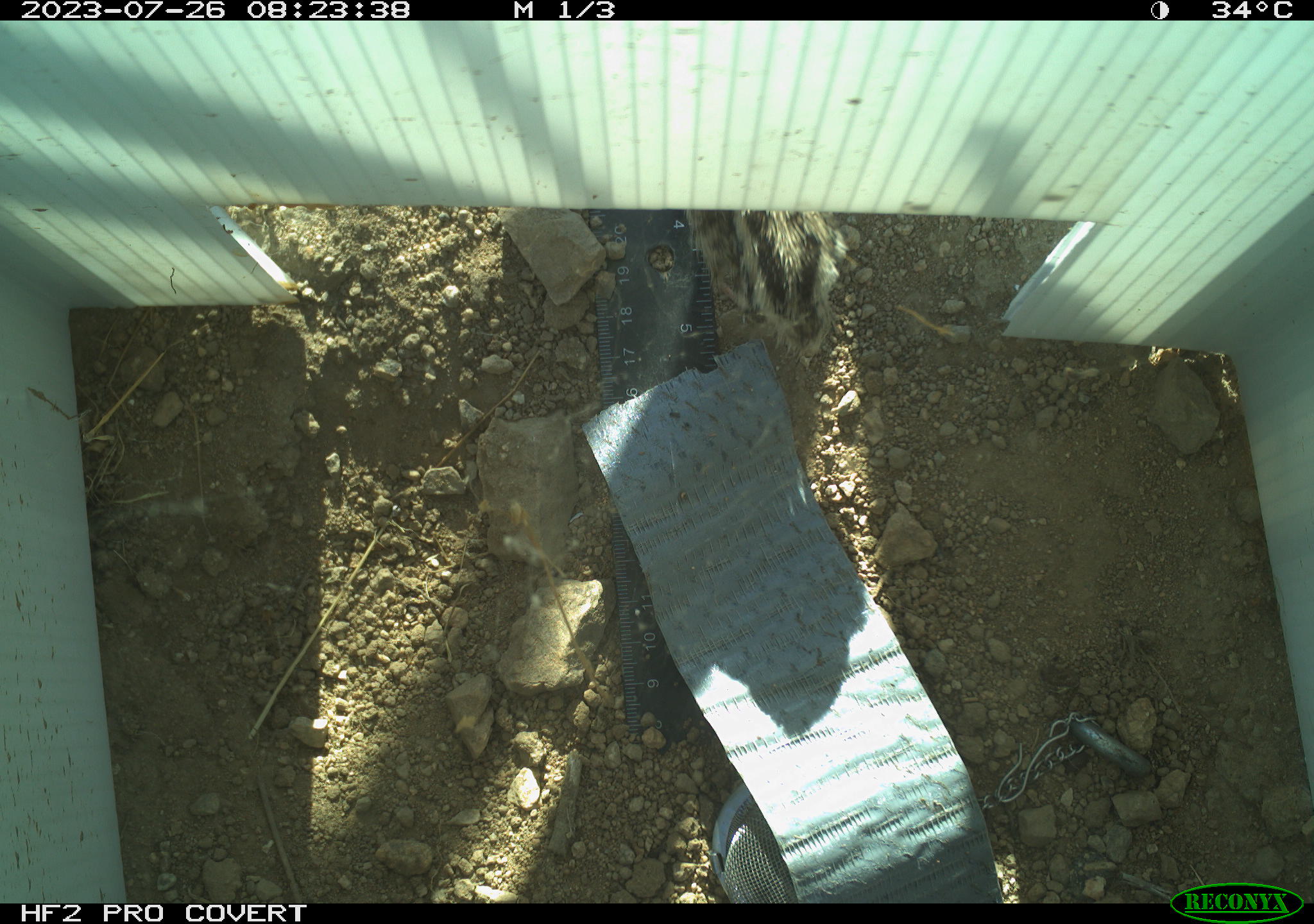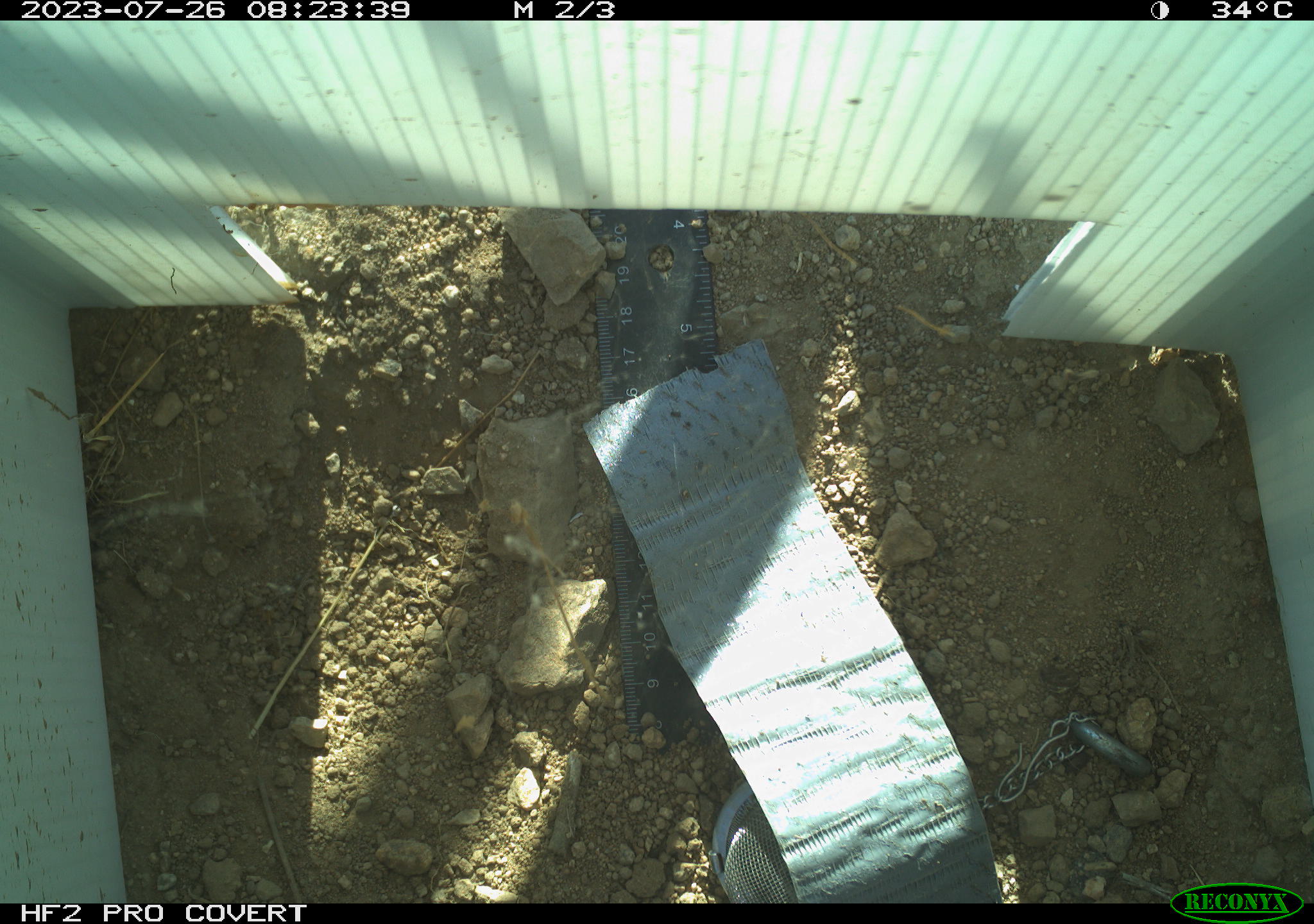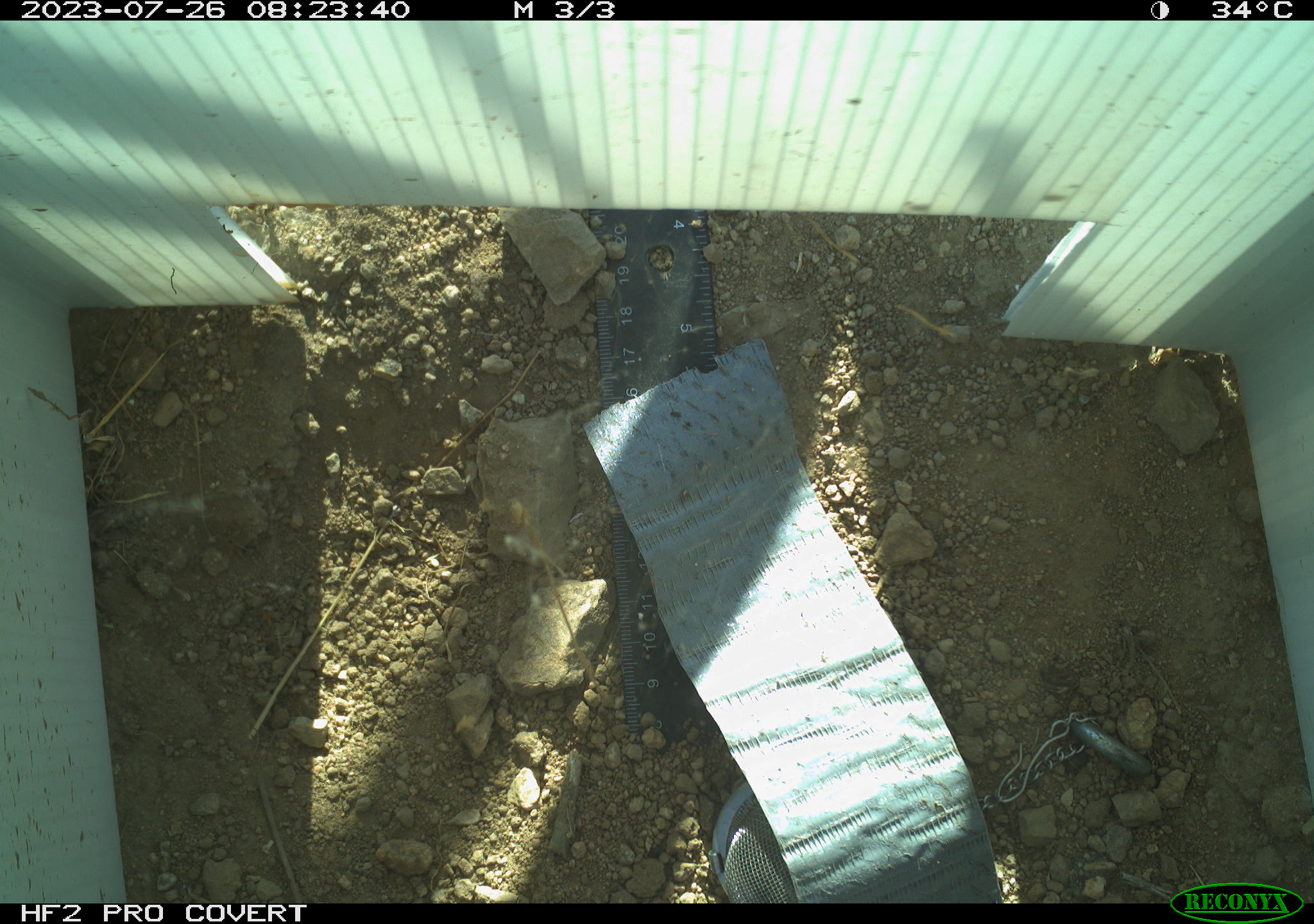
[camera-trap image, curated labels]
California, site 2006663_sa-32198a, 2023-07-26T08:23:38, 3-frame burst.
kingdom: Animalia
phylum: Chordata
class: Aves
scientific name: Aves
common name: bird